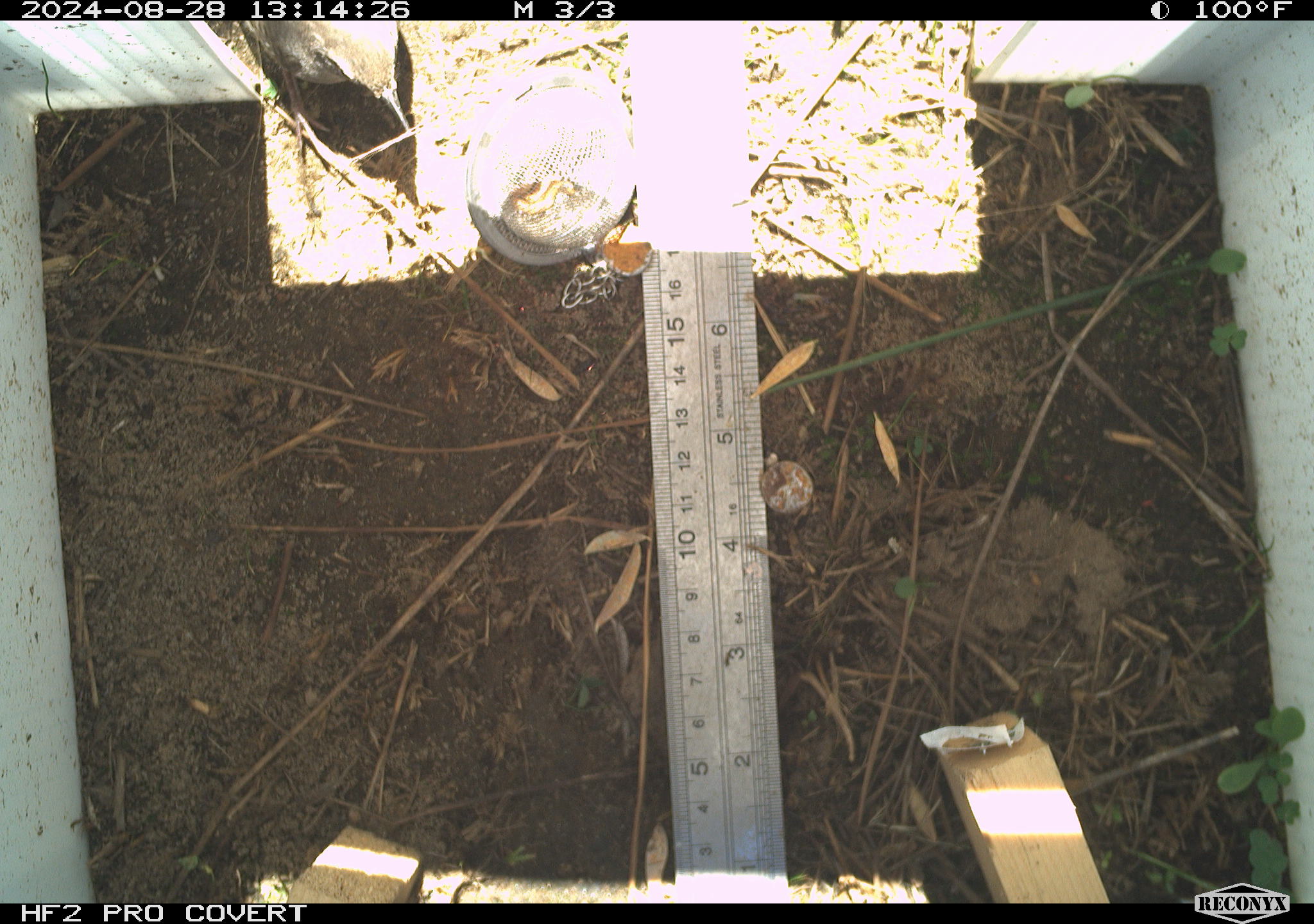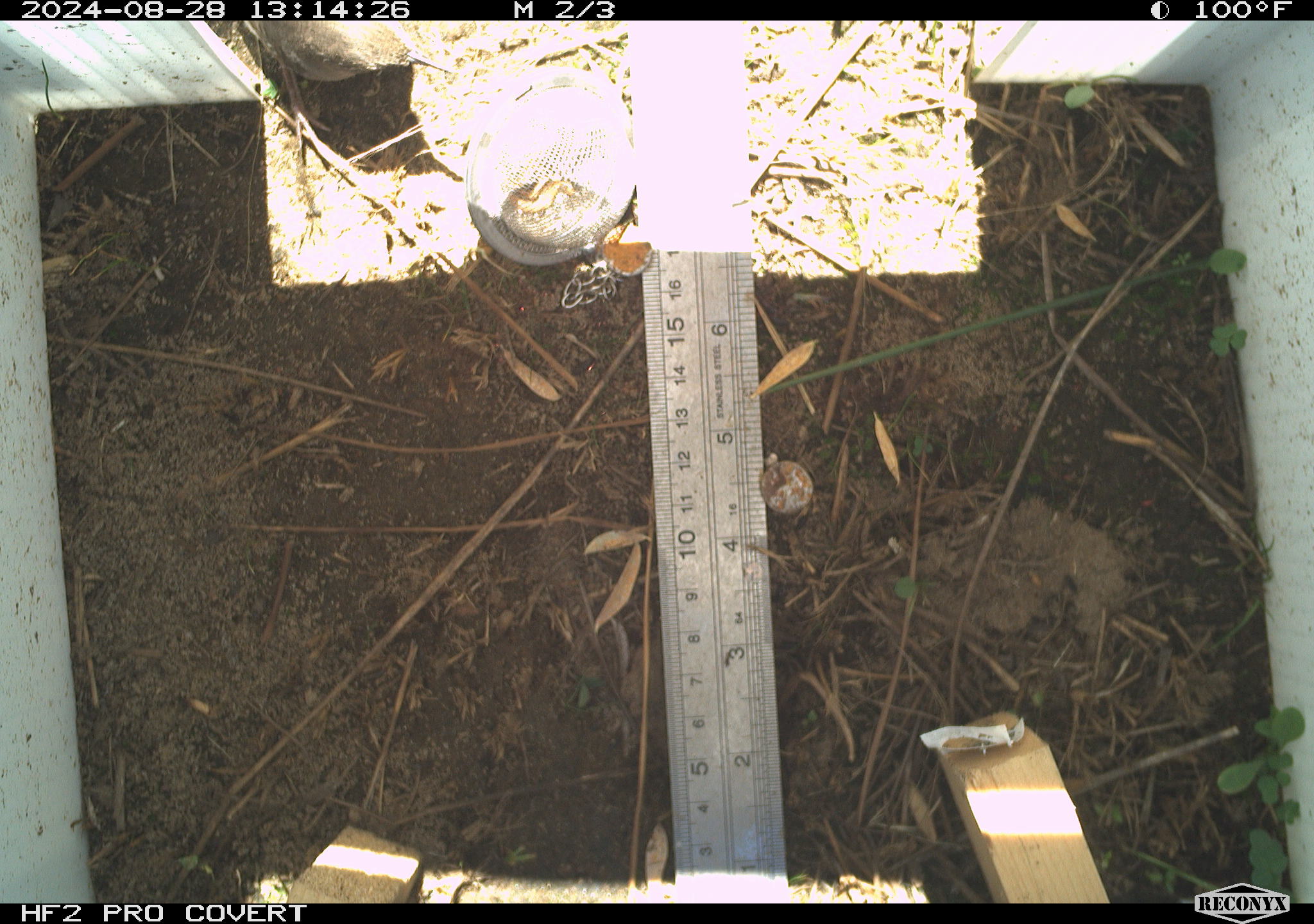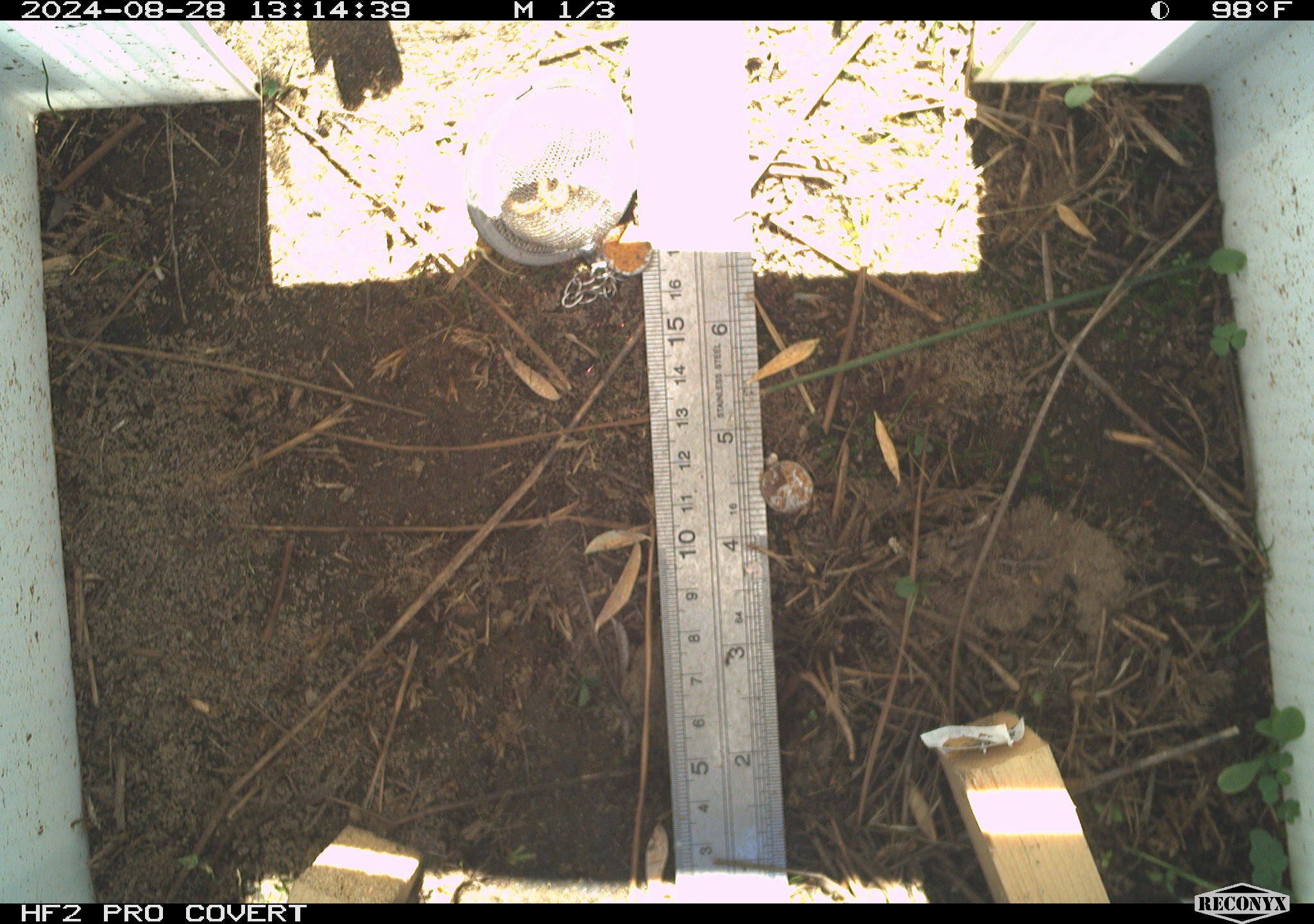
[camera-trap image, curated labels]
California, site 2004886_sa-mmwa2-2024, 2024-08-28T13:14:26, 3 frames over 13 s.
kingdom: Animalia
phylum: Chordata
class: Aves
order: Passeriformes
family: Troglodytidae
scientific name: Troglodytidae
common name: wren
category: troglodytidae family